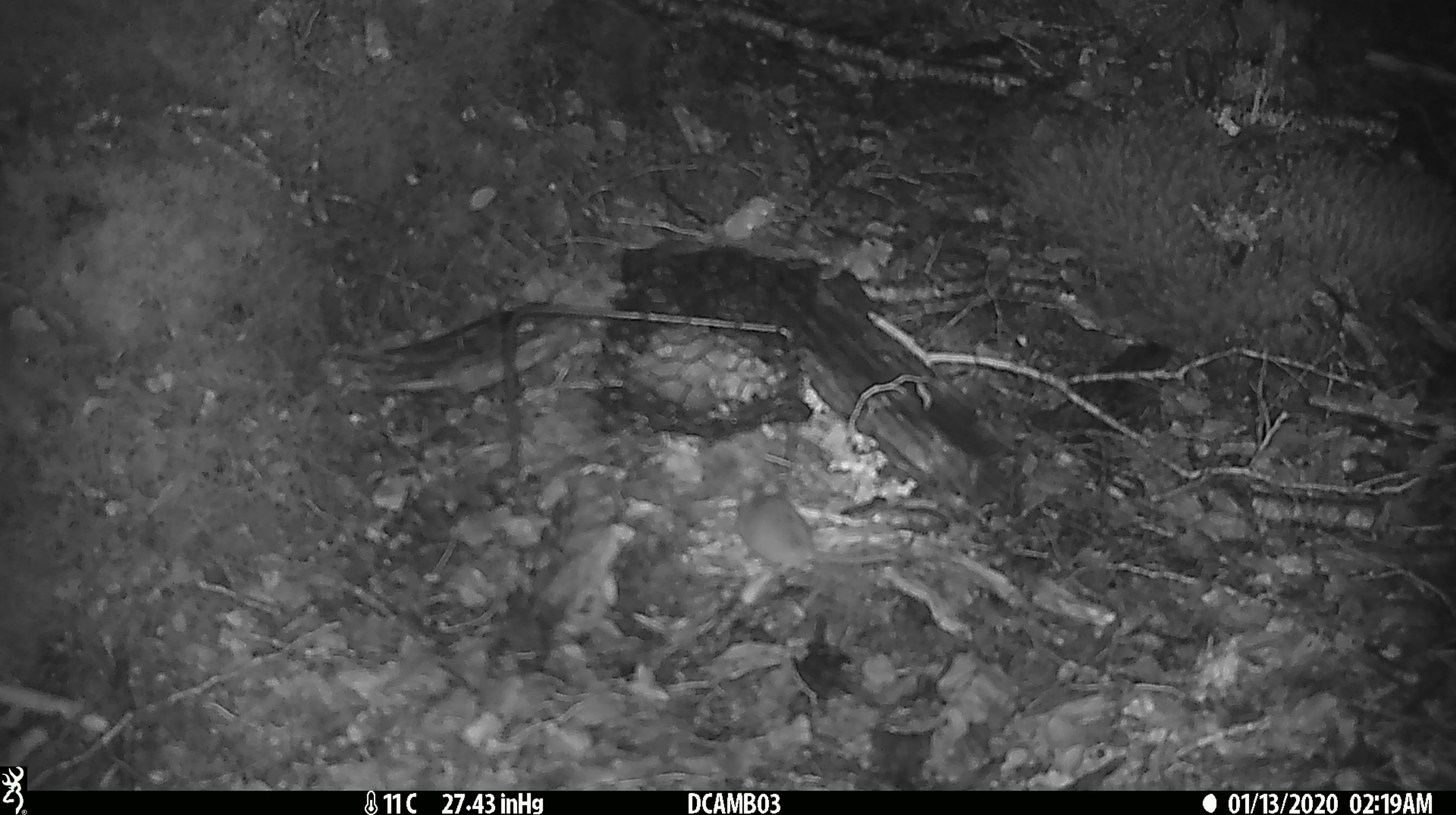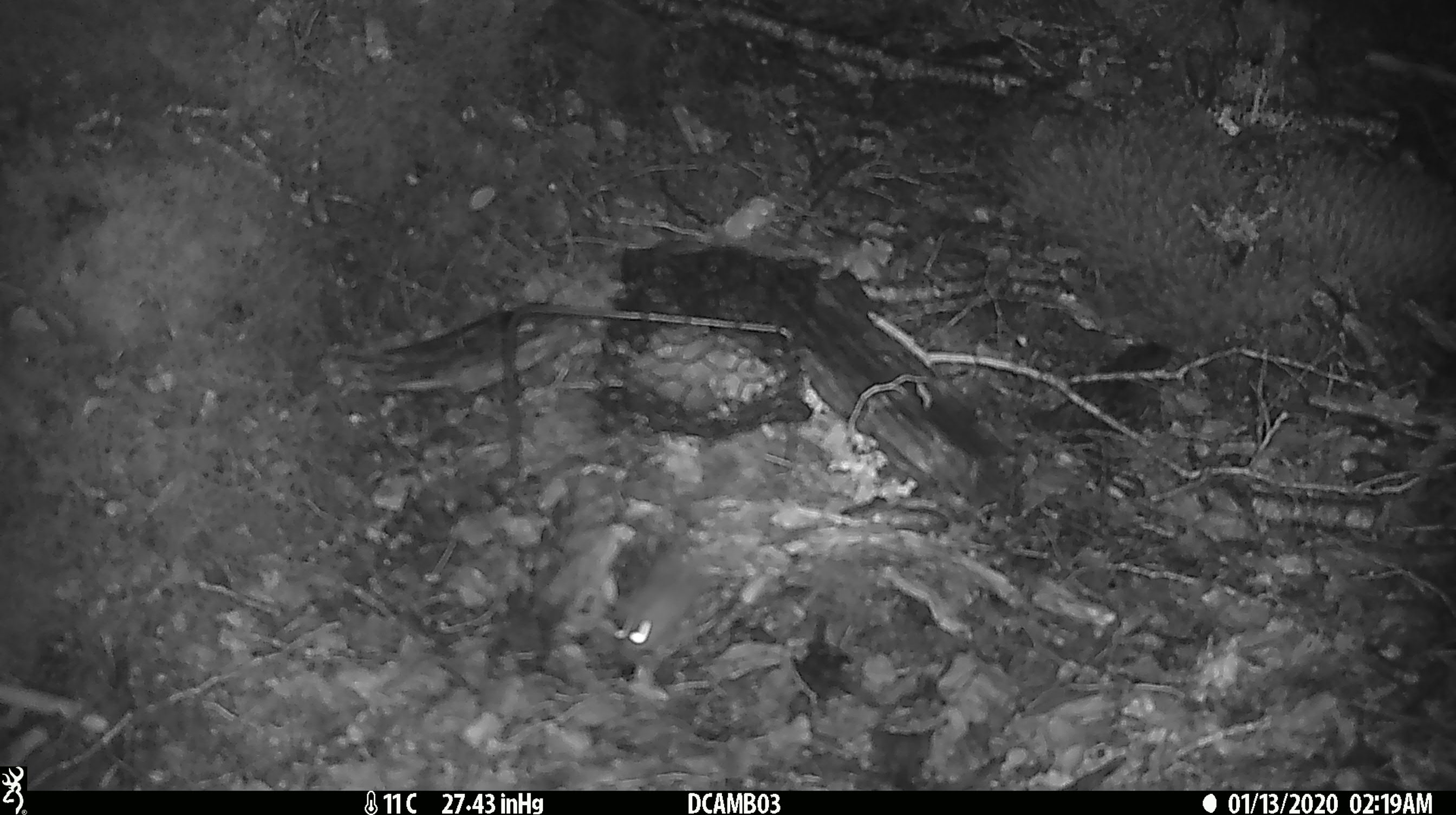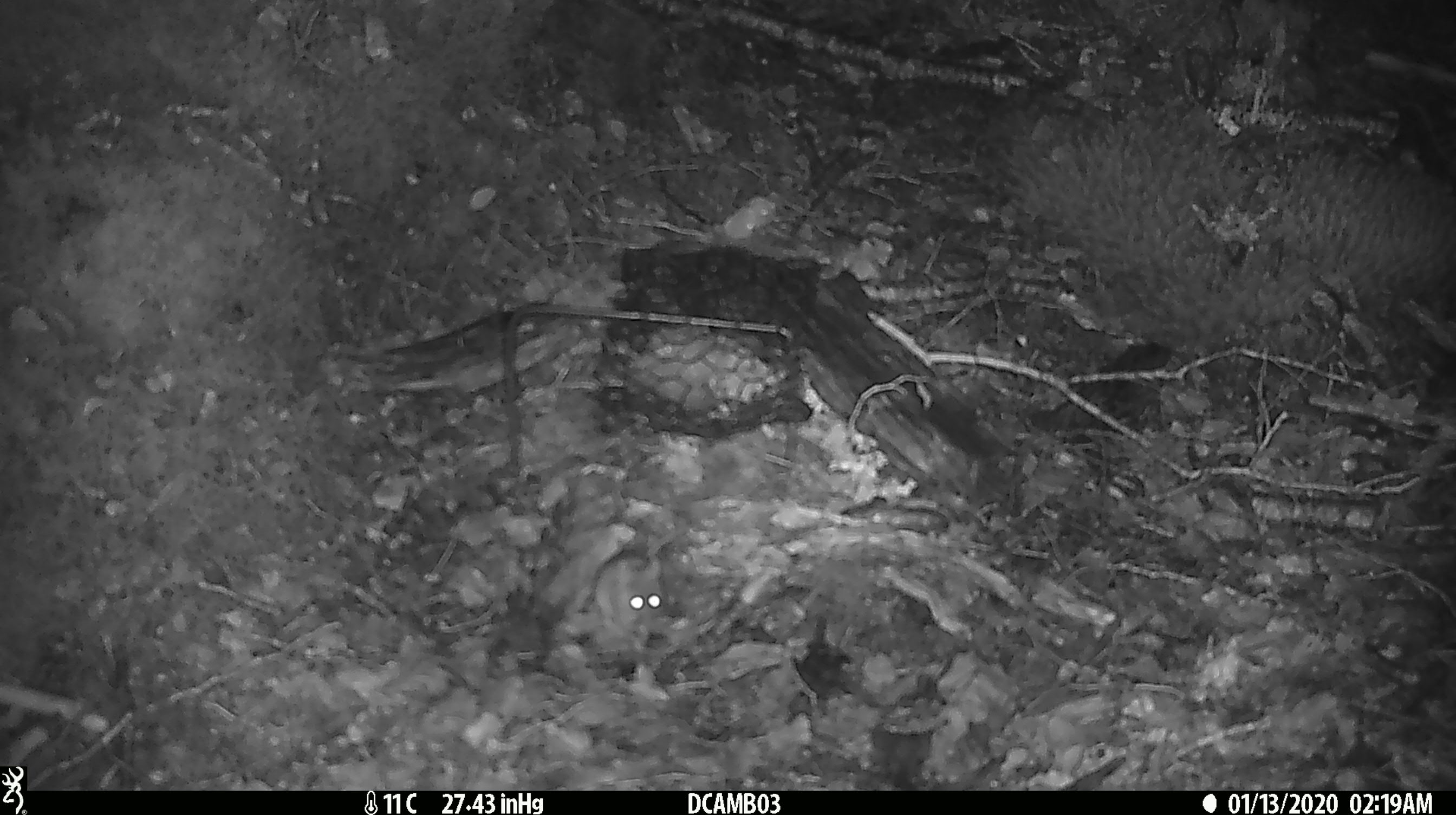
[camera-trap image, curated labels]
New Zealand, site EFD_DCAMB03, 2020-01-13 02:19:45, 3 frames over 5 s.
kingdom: Animalia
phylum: Chordata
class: Mammalia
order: Rodentia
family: Muridae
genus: Mus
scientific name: Mus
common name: mouse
Mouse (Mus).